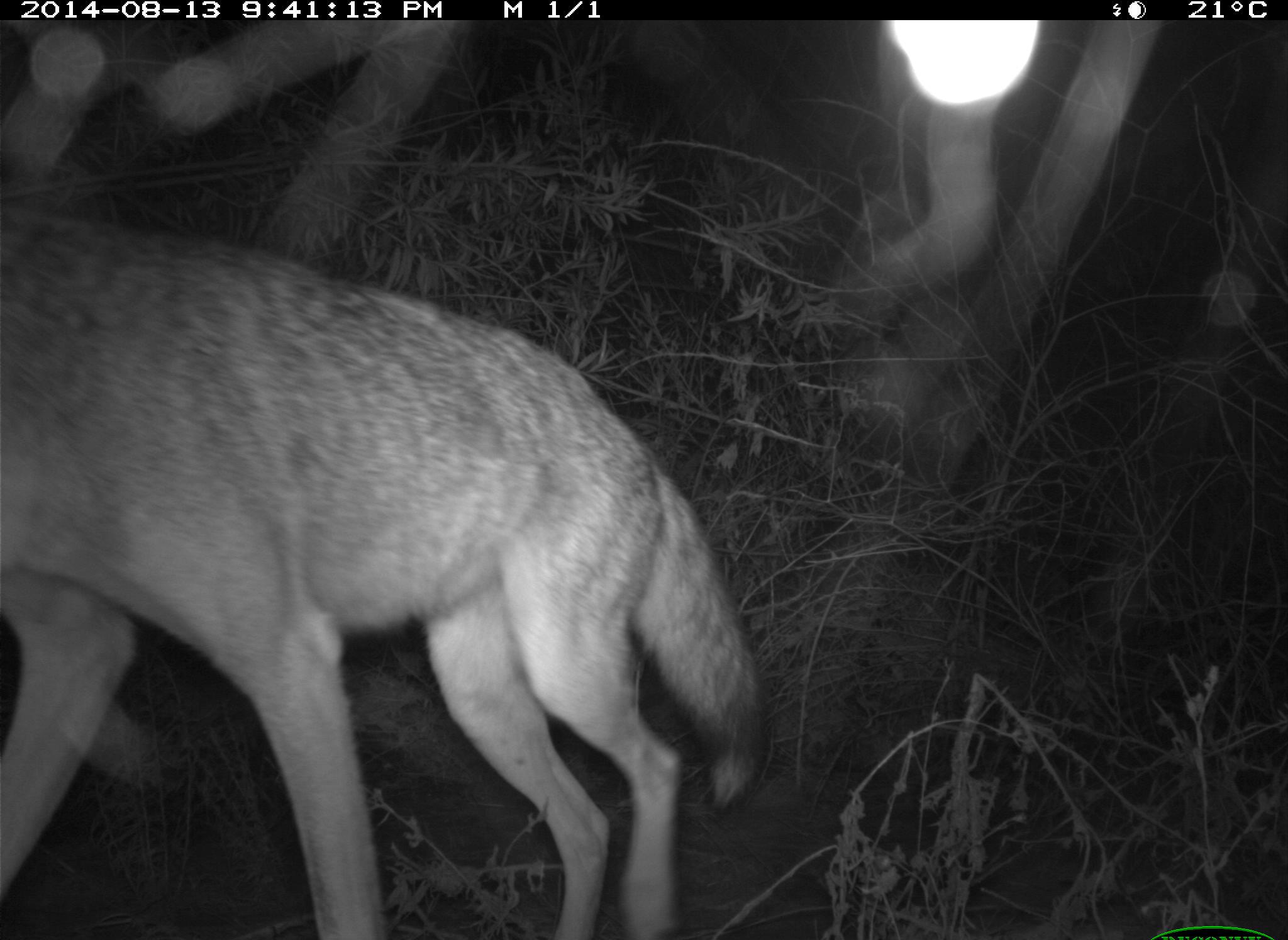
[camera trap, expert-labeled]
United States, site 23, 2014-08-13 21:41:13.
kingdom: Animalia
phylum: Chordata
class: Mammalia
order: Carnivora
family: Canidae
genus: Canis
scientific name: Canis latrans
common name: coyote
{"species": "coyote (Canis latrans)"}